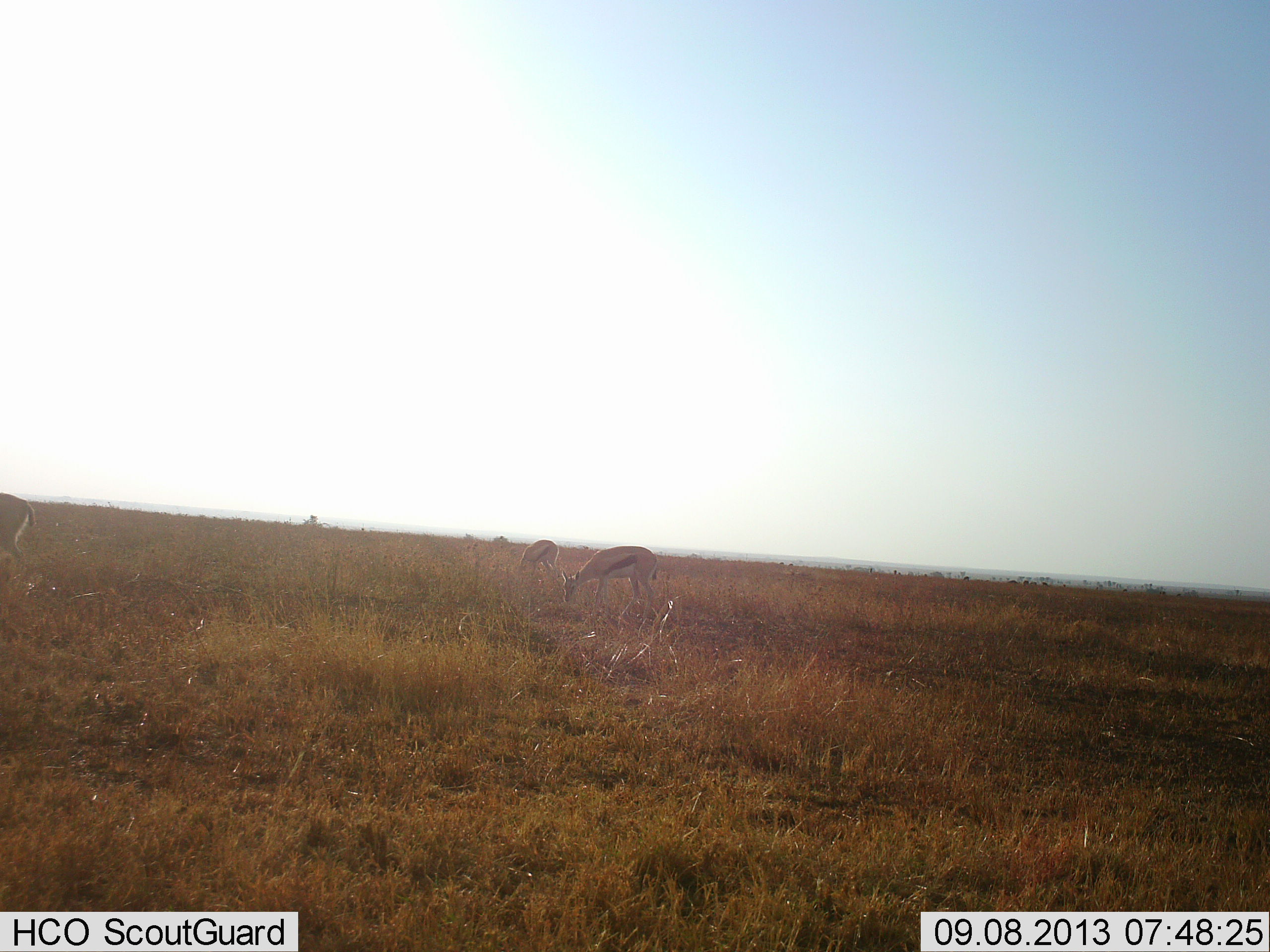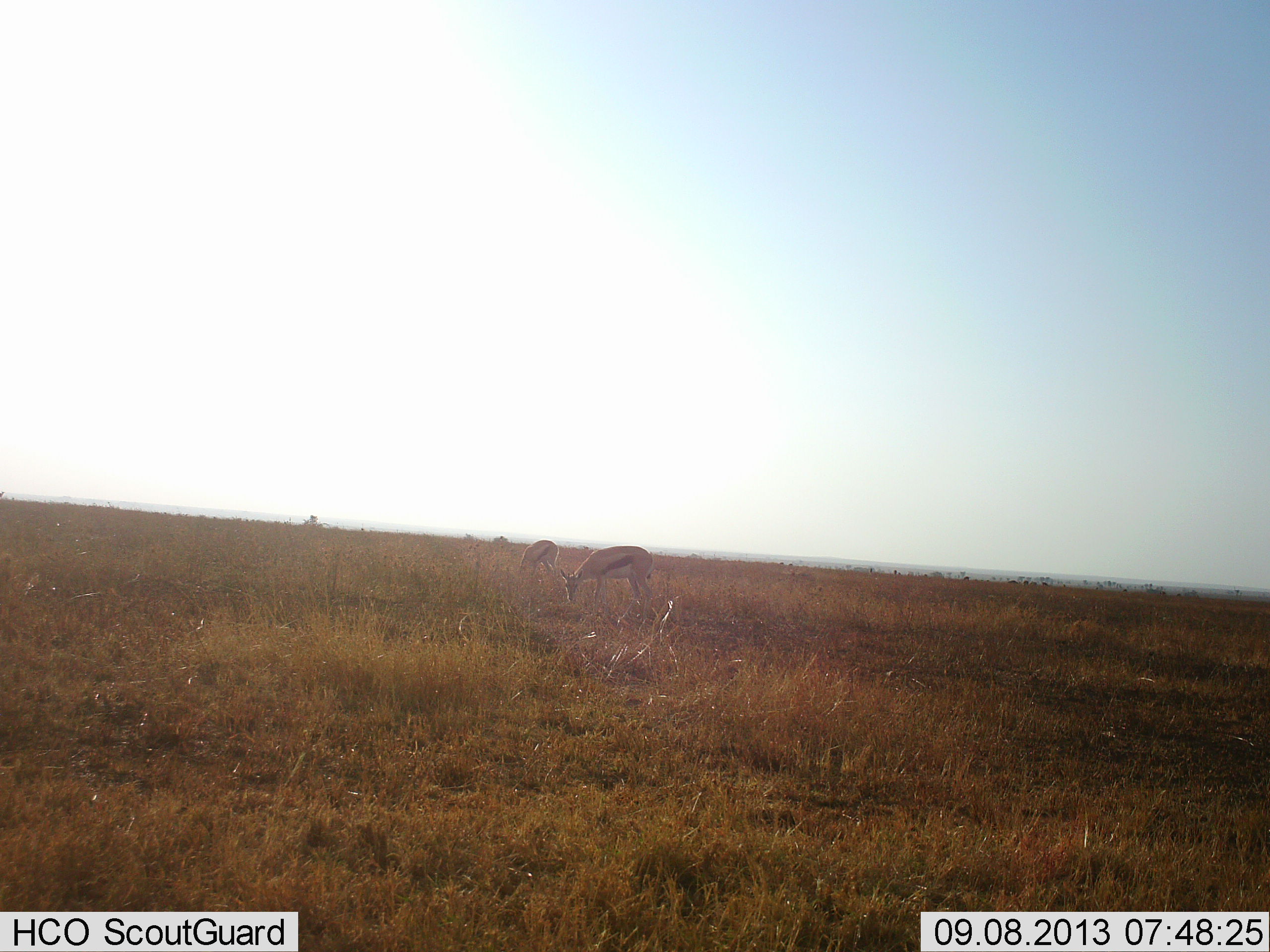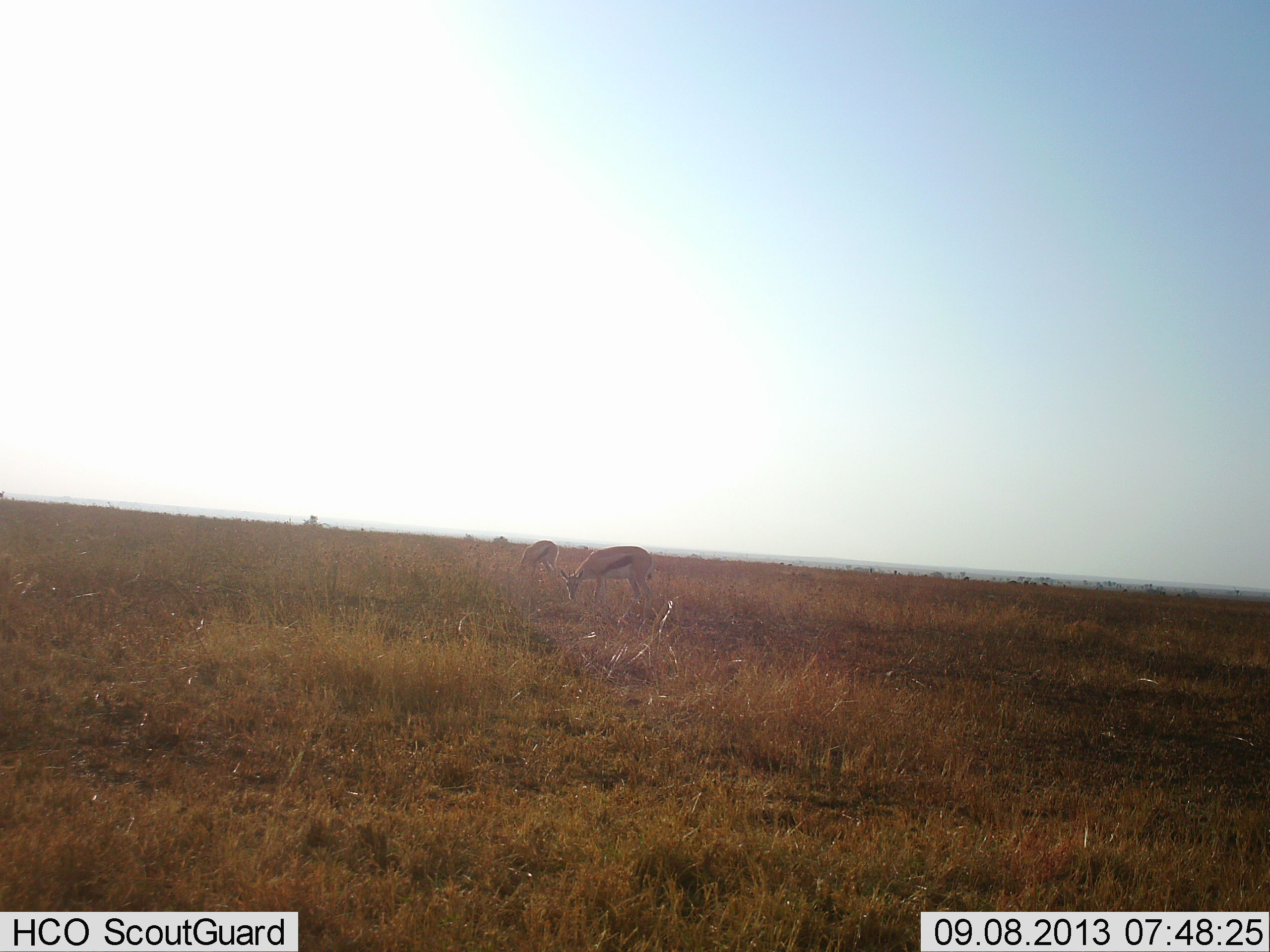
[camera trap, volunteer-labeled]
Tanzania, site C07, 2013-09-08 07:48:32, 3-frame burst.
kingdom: Animalia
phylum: Chordata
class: Mammalia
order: Artiodactyla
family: Bovidae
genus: Eudorcas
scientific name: Eudorcas thomsonii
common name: thomson's gazelle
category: gazellethomsons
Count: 3.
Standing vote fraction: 27%.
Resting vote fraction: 4%.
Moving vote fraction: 27%.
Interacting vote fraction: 0%.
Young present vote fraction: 0%.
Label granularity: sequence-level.